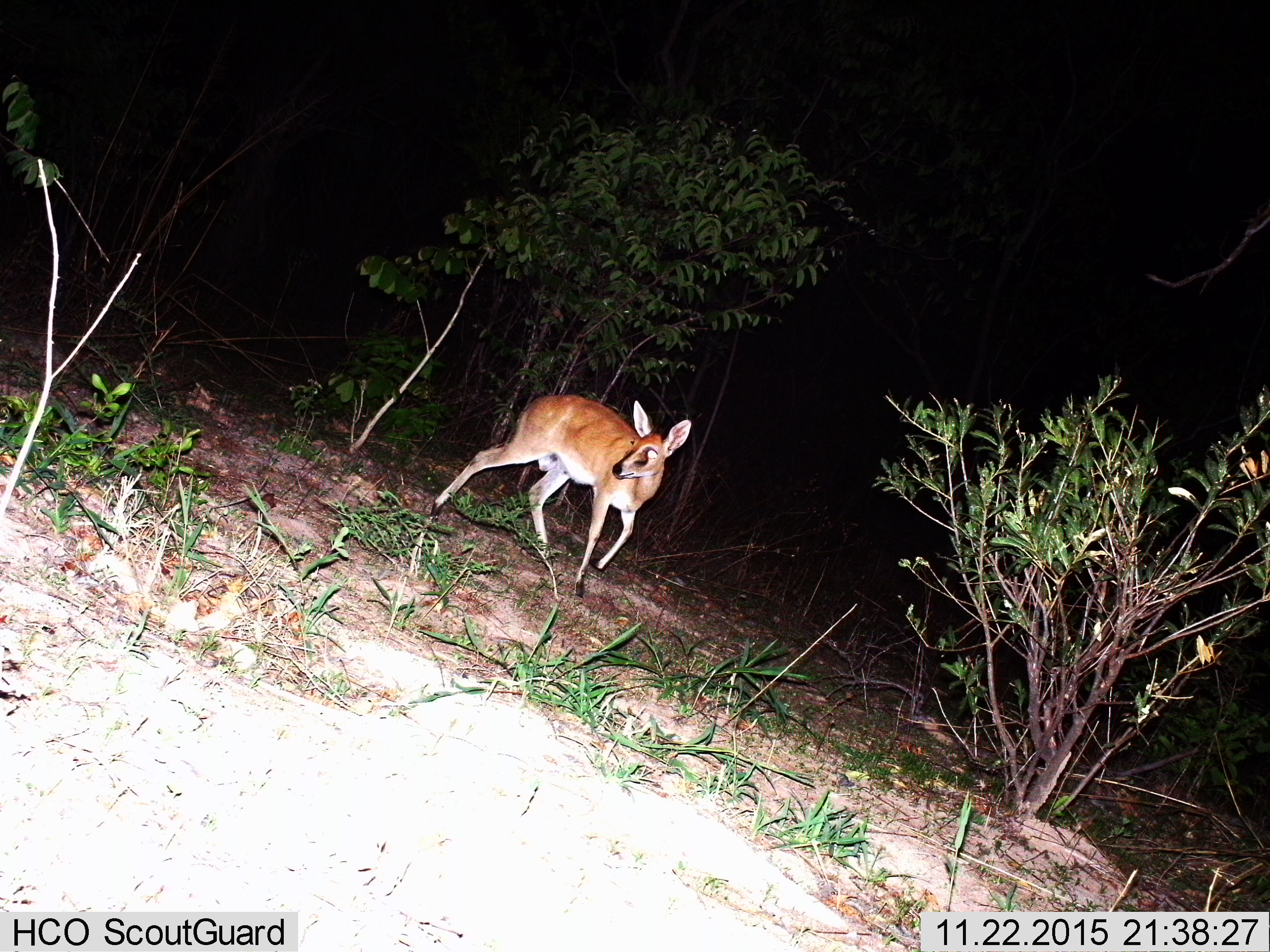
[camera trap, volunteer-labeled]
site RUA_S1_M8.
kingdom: Animalia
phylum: Chordata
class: Mammalia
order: Artiodactyla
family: Bovidae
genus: Sylvicapra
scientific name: Sylvicapra grimmia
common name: common duiker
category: duikercommongrey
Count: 1.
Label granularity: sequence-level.